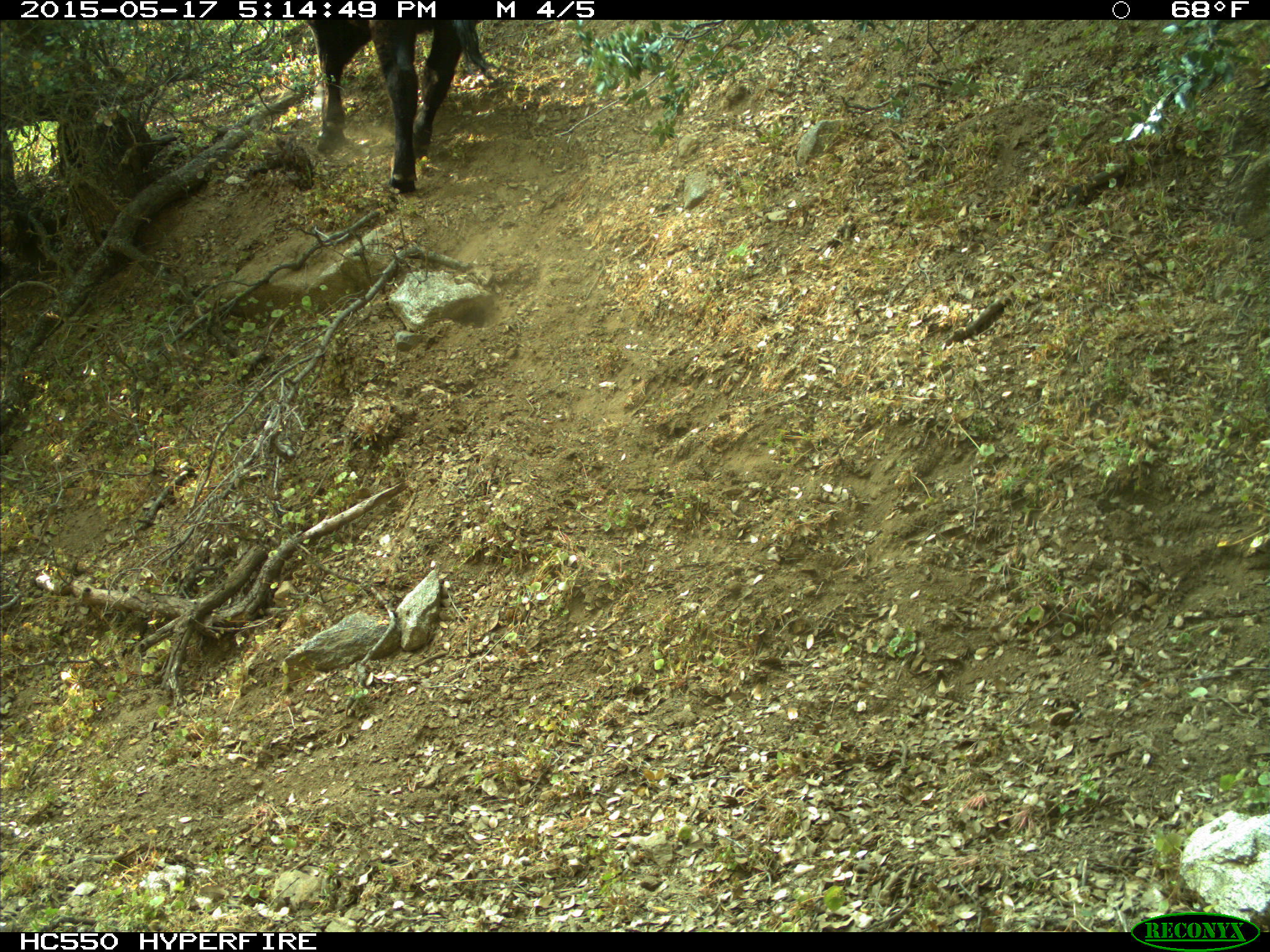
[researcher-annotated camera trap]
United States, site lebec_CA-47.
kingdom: Animalia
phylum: Chordata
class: Mammalia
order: Artiodactyla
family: Bovidae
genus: Bos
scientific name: Bos taurus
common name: domestic cow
Bos taurus (domestic cow).